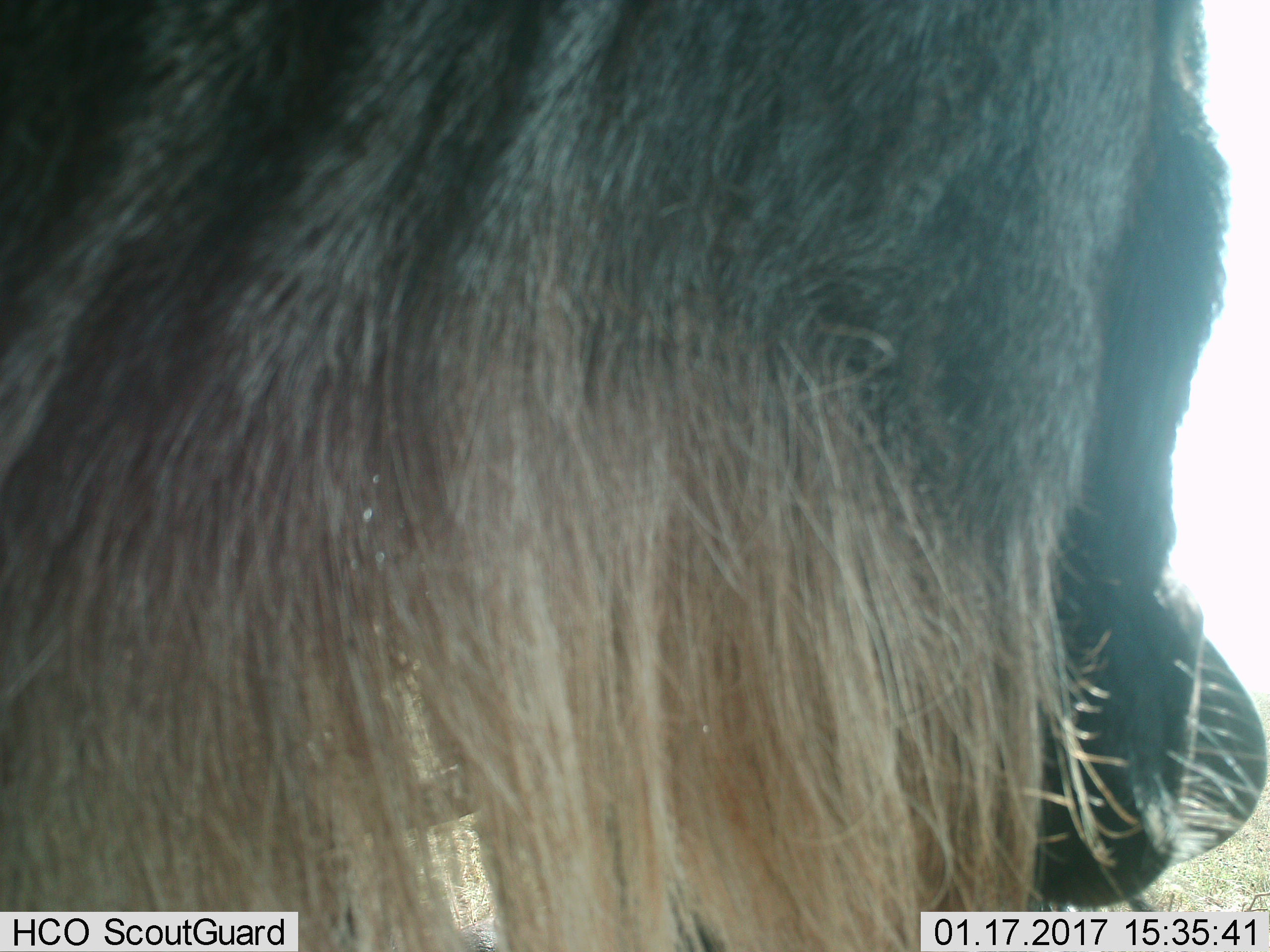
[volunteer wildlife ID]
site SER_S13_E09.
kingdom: Animalia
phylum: Chordata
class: Mammalia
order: Artiodactyla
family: Bovidae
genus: Connochaetes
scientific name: Connochaetes taurinus taurinus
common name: blue wildebeest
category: wildebeestblue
Wildebeestblue (blue wildebeest) (Connochaetes taurinus taurinus), count 1. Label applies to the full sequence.